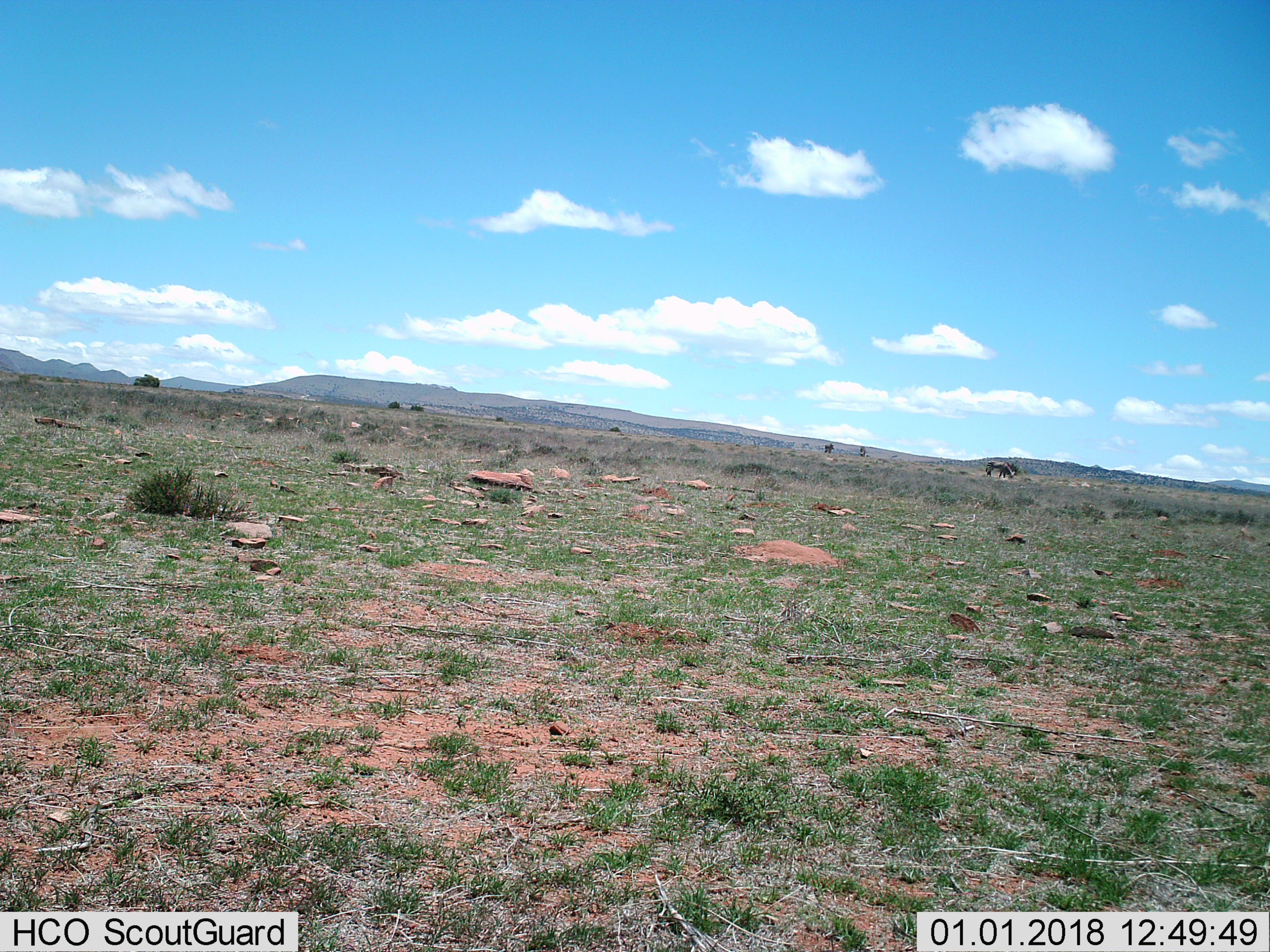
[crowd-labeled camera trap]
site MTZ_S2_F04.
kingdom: Animalia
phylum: Chordata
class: Mammalia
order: Perissodactyla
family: Equidae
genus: Equus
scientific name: Equus zebra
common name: mountain zebra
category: zebramountain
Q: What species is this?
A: Zebramountain (mountain zebra) (Equus zebra).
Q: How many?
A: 3.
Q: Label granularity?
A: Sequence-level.